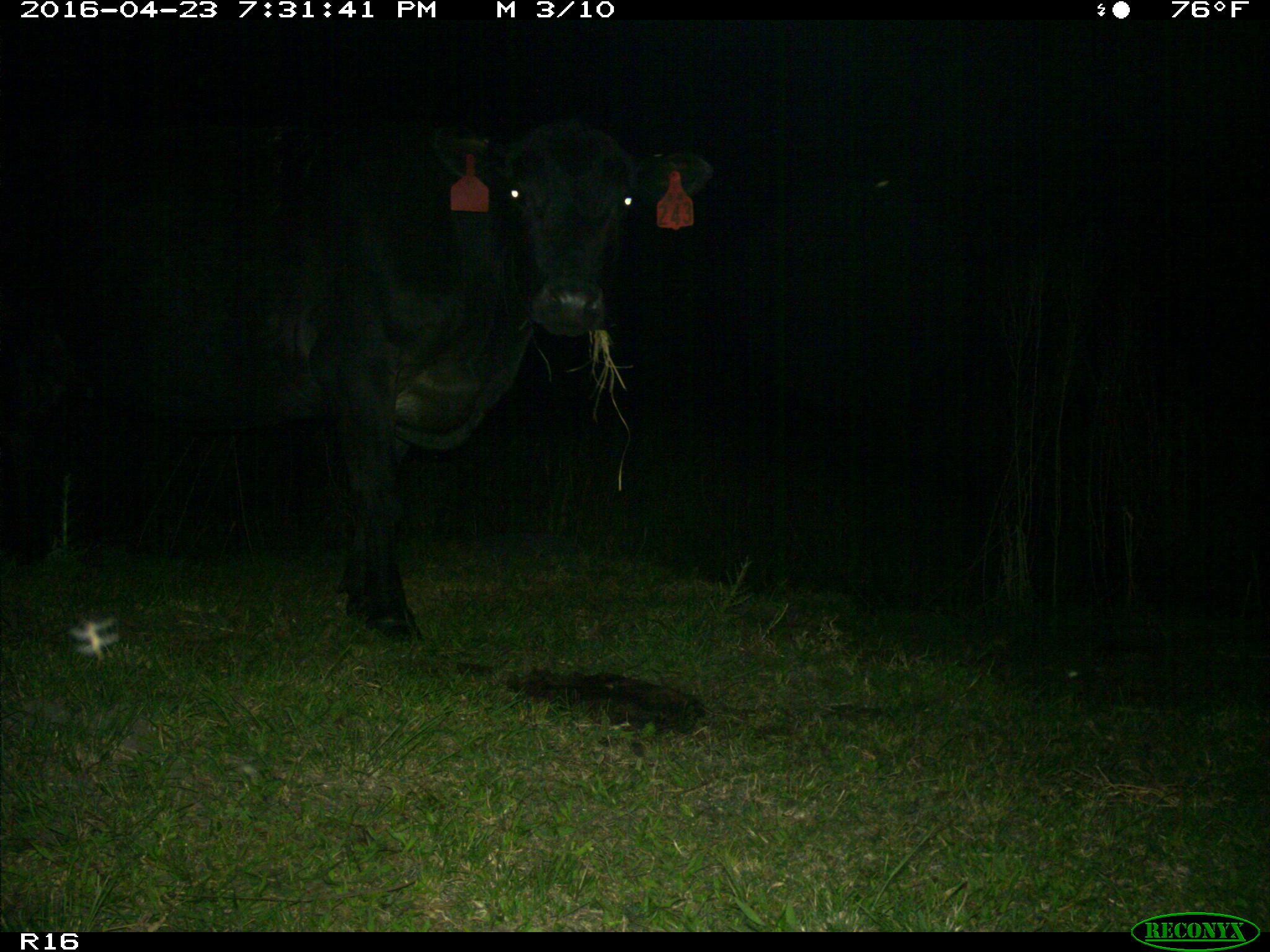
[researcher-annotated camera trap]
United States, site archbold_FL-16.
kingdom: Animalia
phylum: Chordata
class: Mammalia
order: Artiodactyla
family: Bovidae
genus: Bos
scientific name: Bos taurus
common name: domestic cow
Bos taurus (domestic cow).